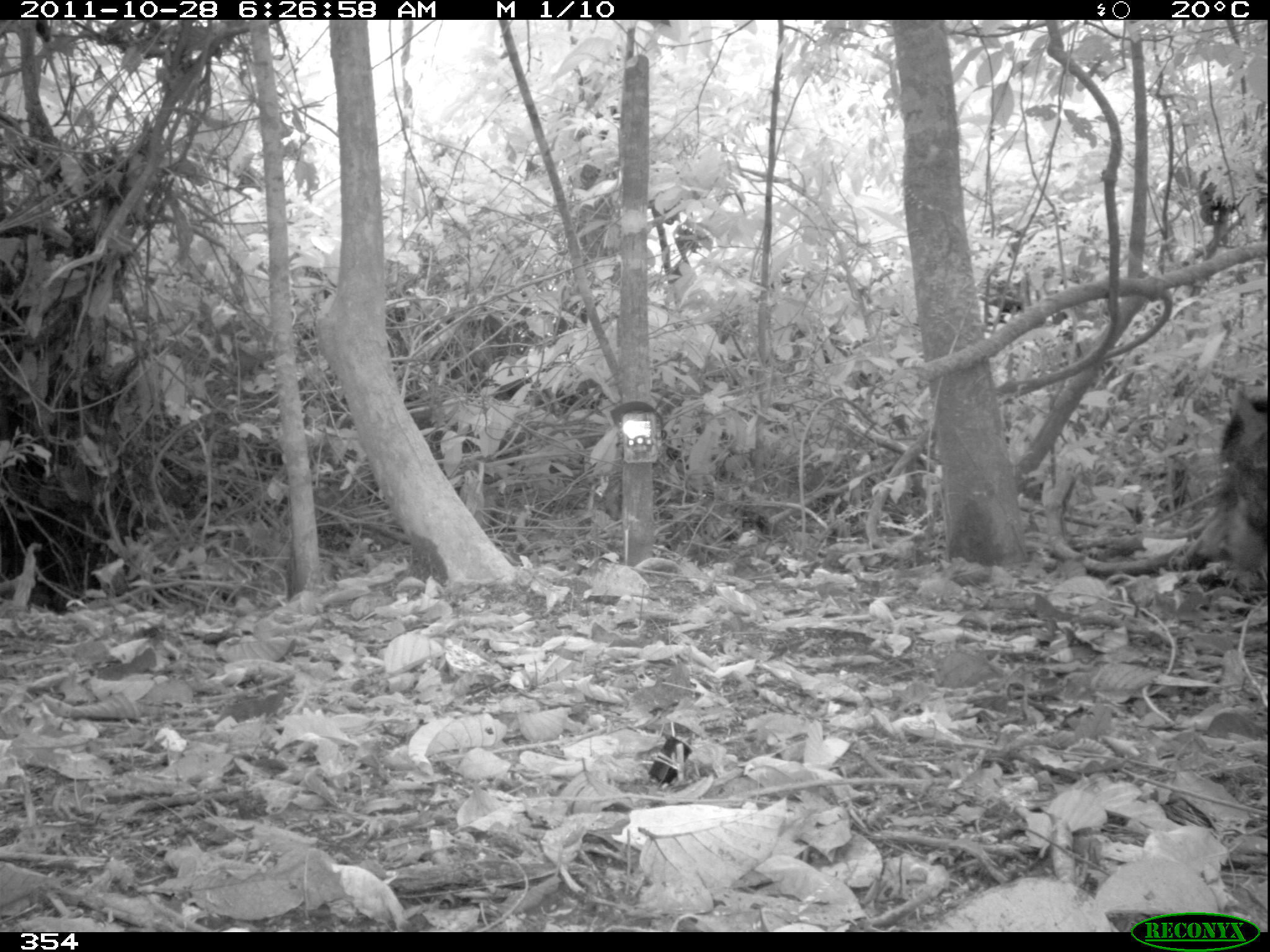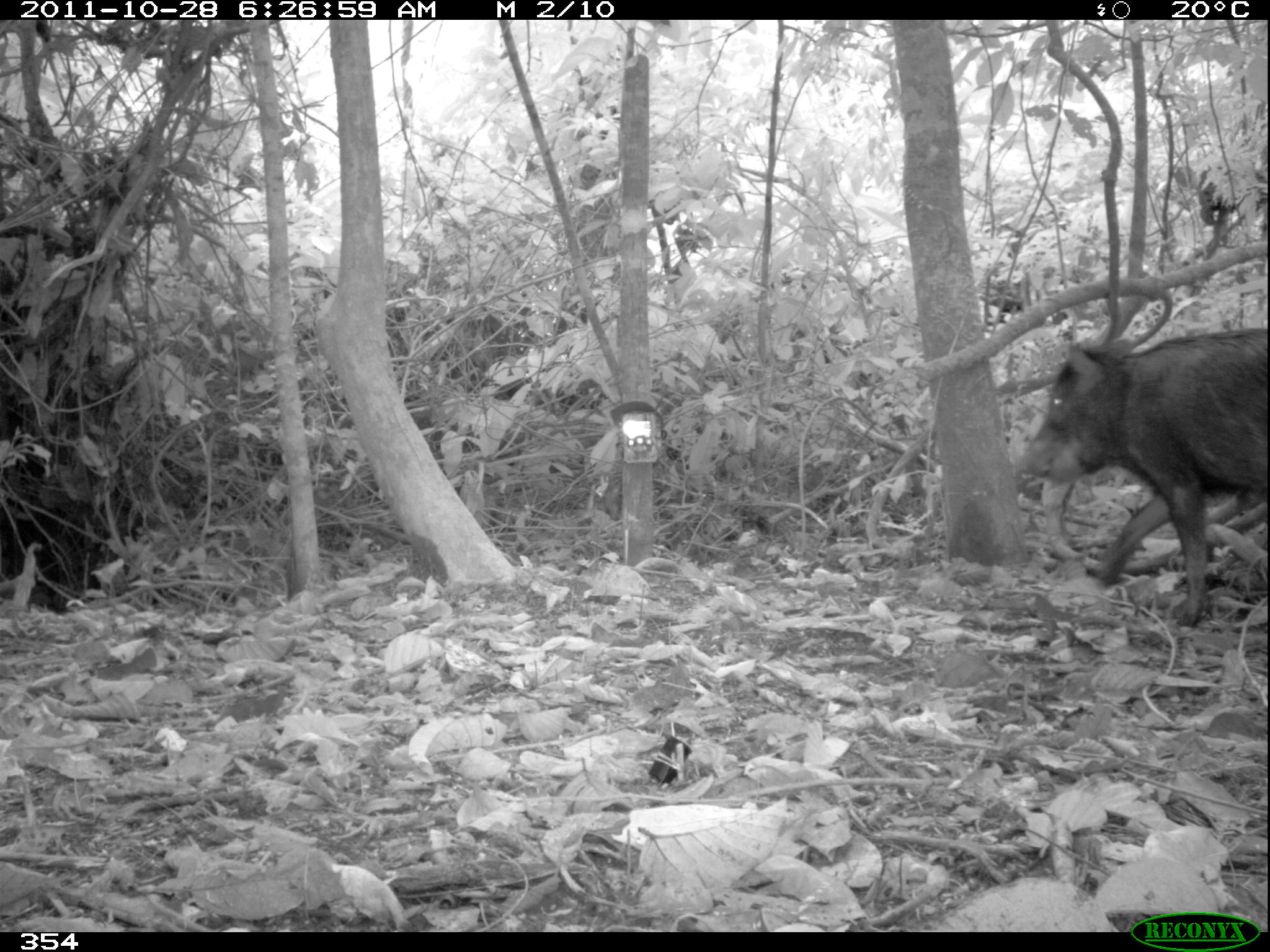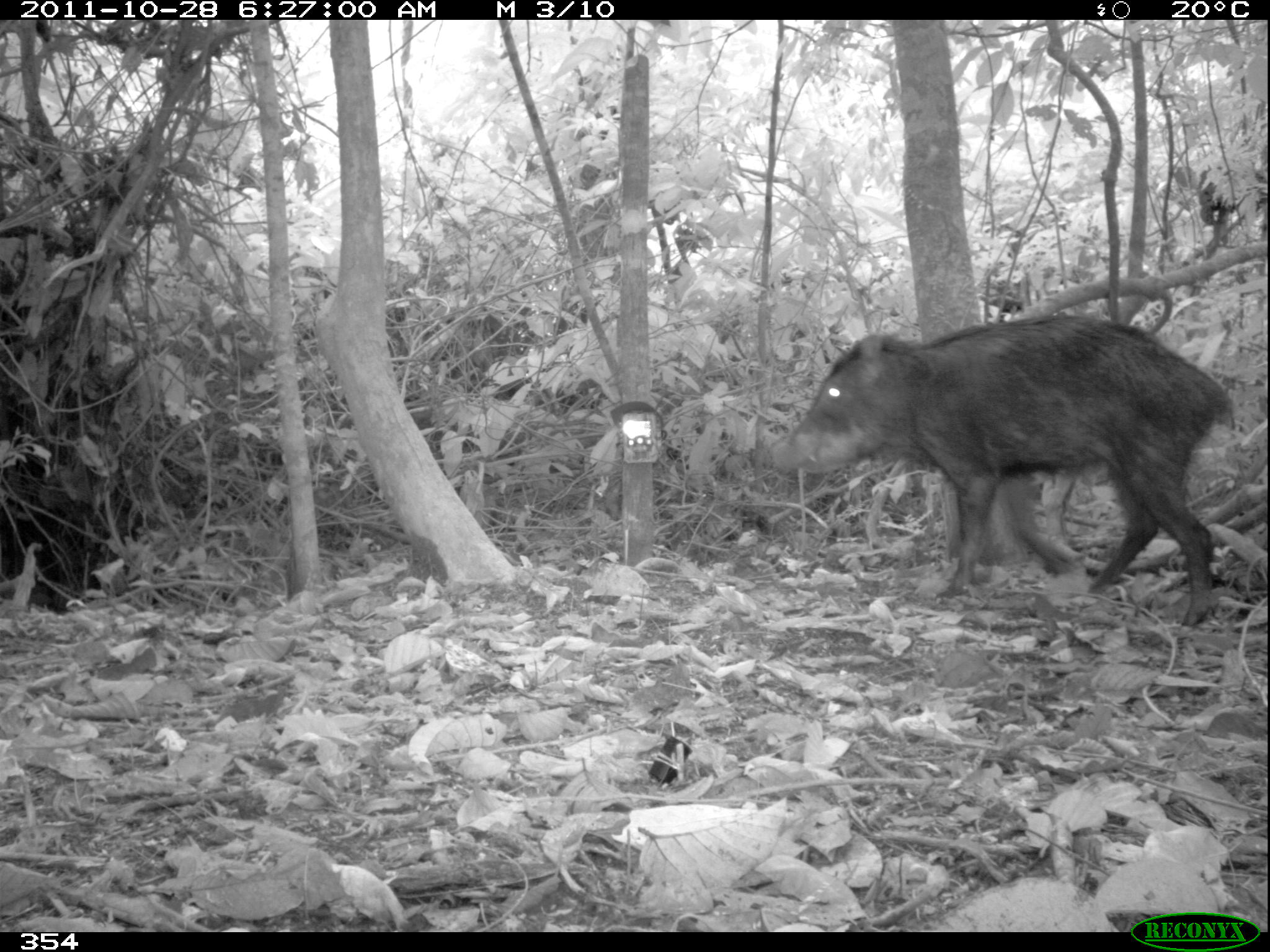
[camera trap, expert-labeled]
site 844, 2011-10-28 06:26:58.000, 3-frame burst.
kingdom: Animalia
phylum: Chordata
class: Mammalia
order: Artiodactyla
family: Tayassuidae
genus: Tayassu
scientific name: Tayassu pecari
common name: white-lipped peccary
Tayassu pecari (white-lipped peccary).